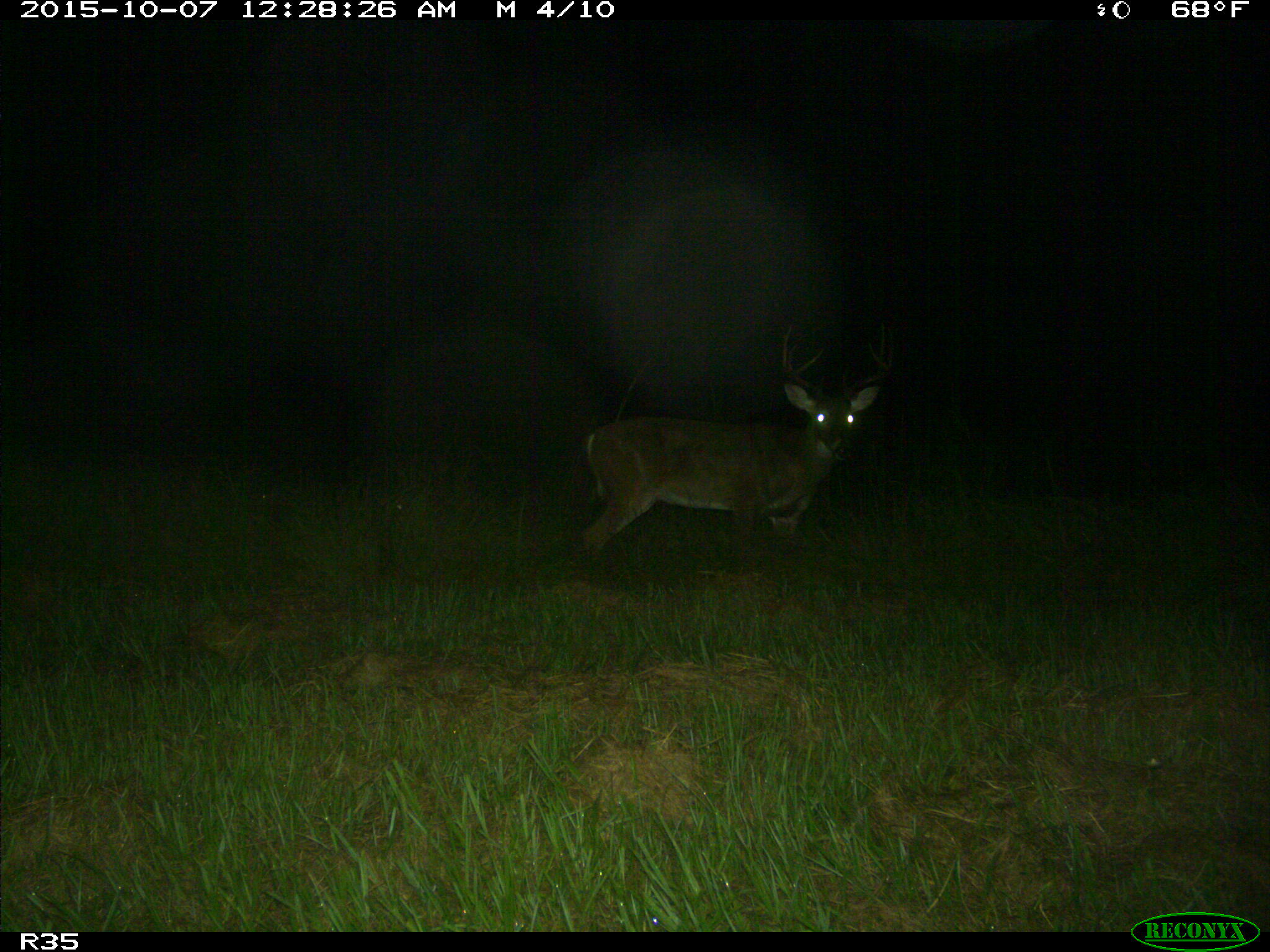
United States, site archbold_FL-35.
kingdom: Animalia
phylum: Chordata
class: Mammalia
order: Artiodactyla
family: Cervidae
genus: Odocoileus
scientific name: Odocoileus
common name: deer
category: unidentified deer